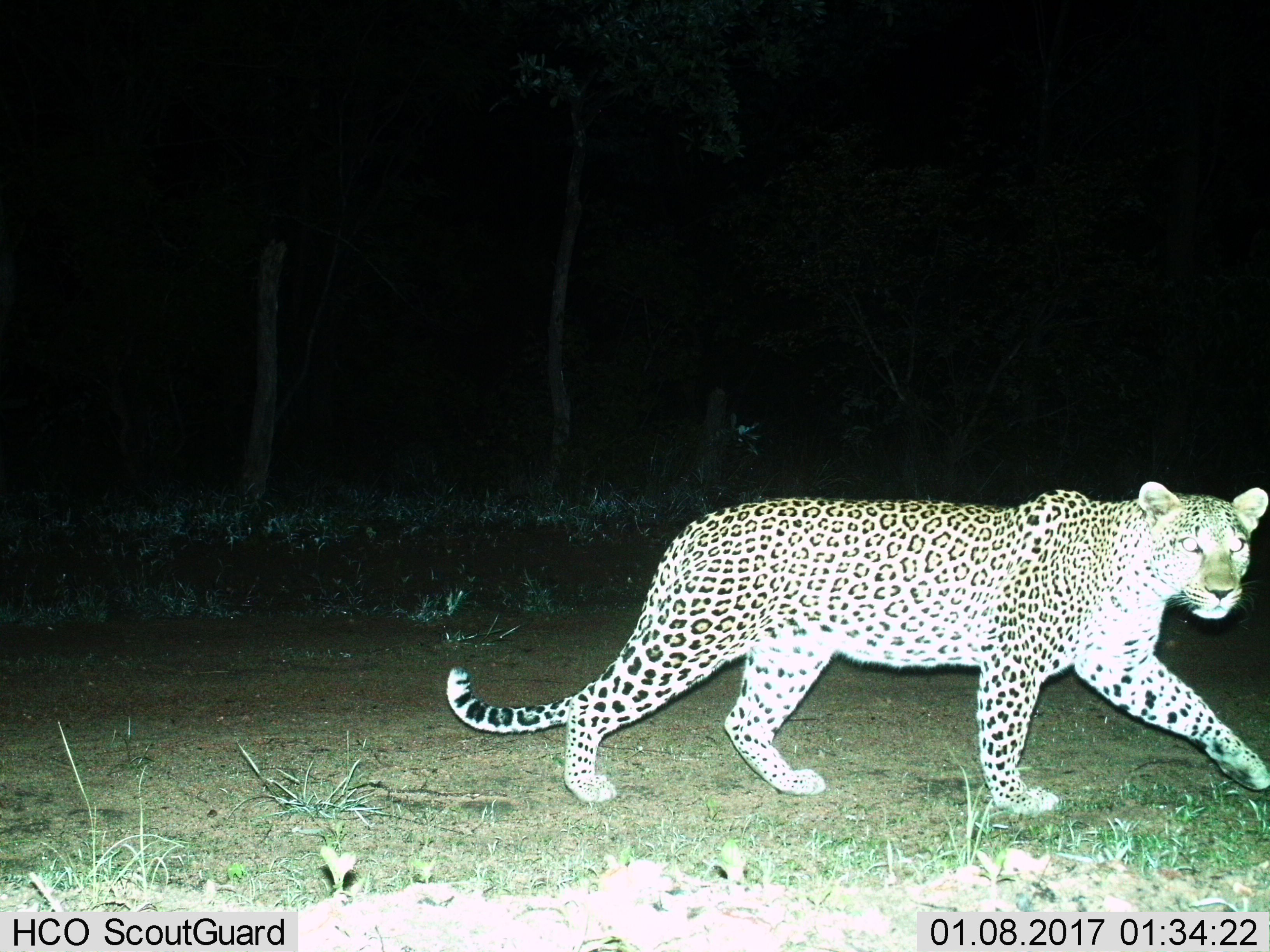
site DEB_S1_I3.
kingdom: Animalia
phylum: Chordata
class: Mammalia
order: Carnivora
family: Felidae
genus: Panthera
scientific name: Panthera pardus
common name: leopard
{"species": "leopard (Panthera pardus)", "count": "1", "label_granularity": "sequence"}